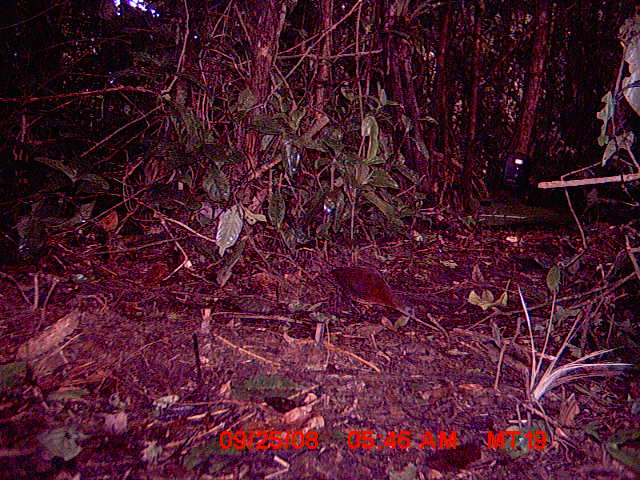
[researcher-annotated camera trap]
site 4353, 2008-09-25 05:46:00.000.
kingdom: Animalia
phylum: Chordata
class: Aves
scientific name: Aves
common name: bird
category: unknown bird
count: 1